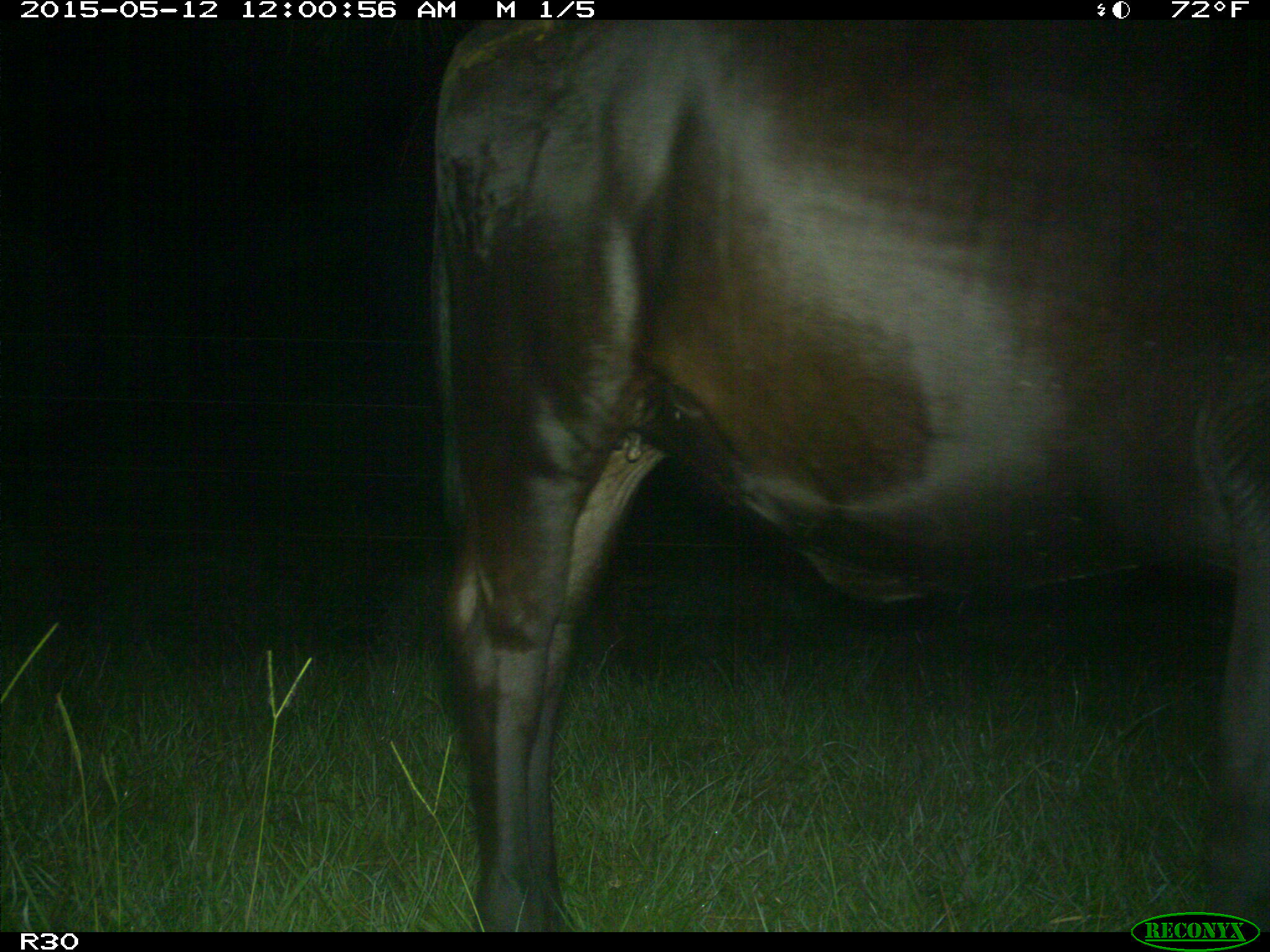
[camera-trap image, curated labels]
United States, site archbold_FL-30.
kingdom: Animalia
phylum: Chordata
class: Mammalia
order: Artiodactyla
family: Bovidae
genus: Bos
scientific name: Bos taurus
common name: domestic cow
Bos taurus (domestic cow).